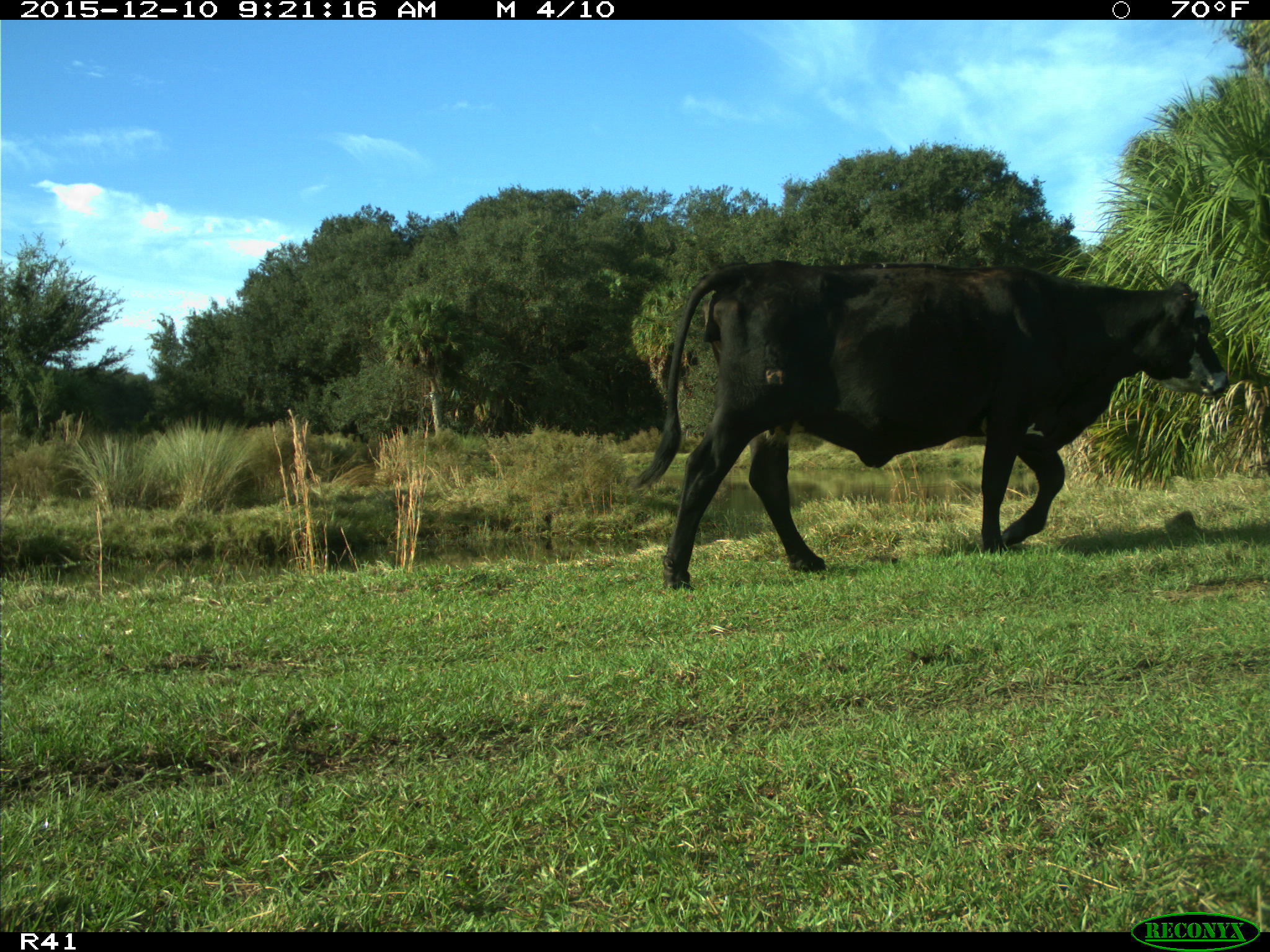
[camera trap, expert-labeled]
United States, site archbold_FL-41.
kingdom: Animalia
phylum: Chordata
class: Mammalia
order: Artiodactyla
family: Bovidae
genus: Bos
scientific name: Bos taurus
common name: domestic cow